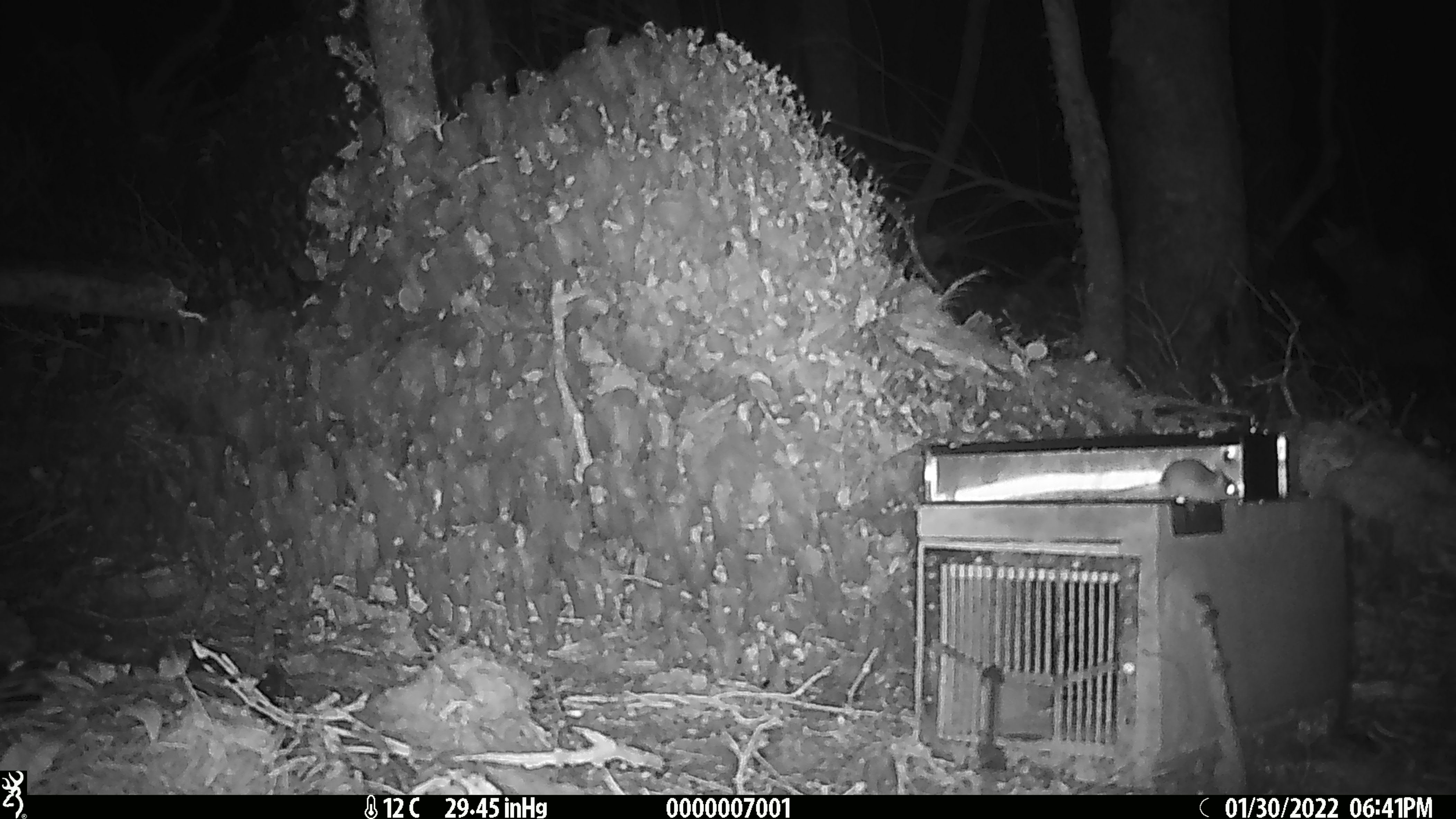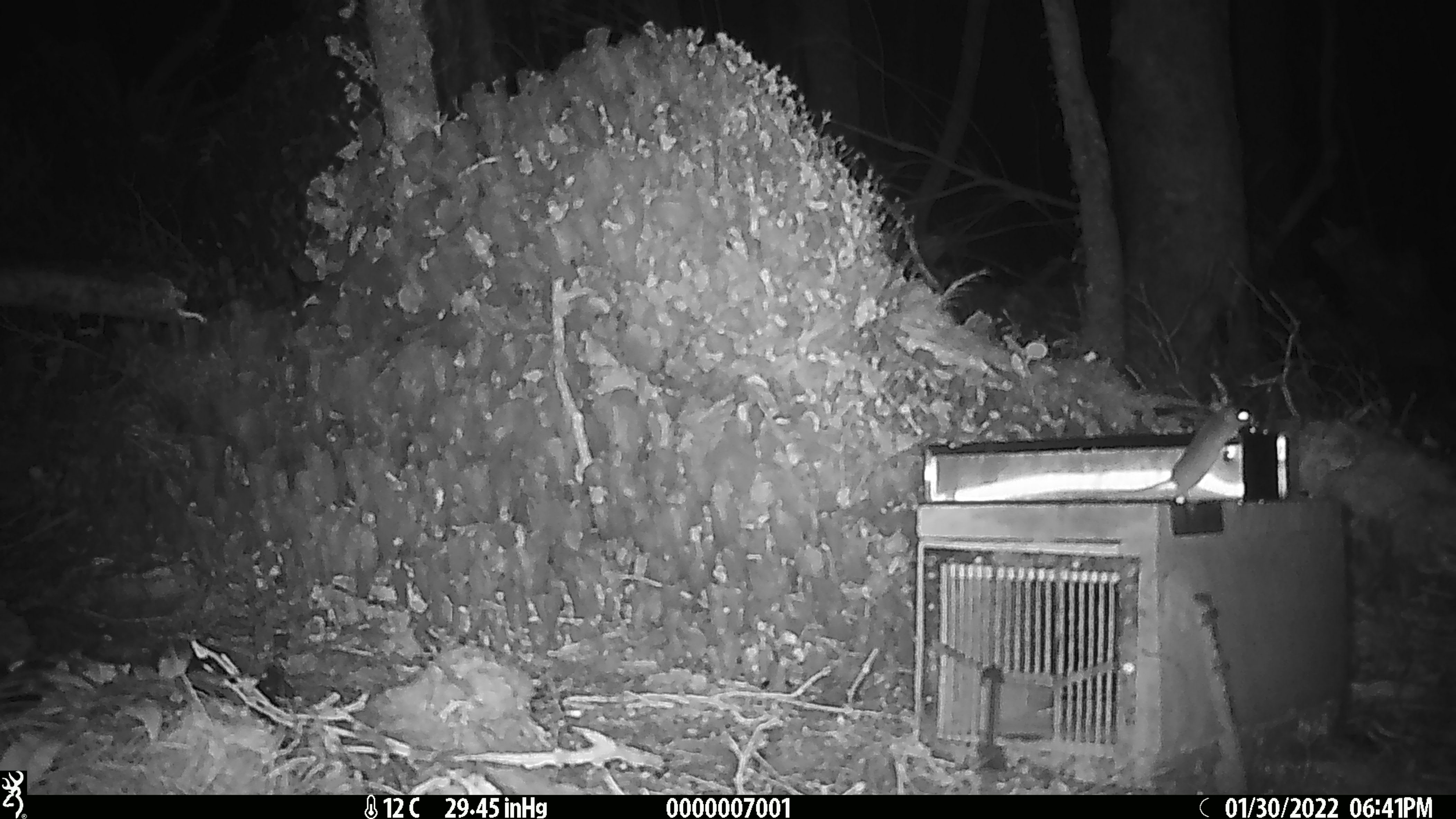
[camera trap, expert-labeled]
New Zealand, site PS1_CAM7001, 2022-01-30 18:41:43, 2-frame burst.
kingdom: Animalia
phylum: Chordata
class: Mammalia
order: Rodentia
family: Muridae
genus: Mus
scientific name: Mus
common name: mouse